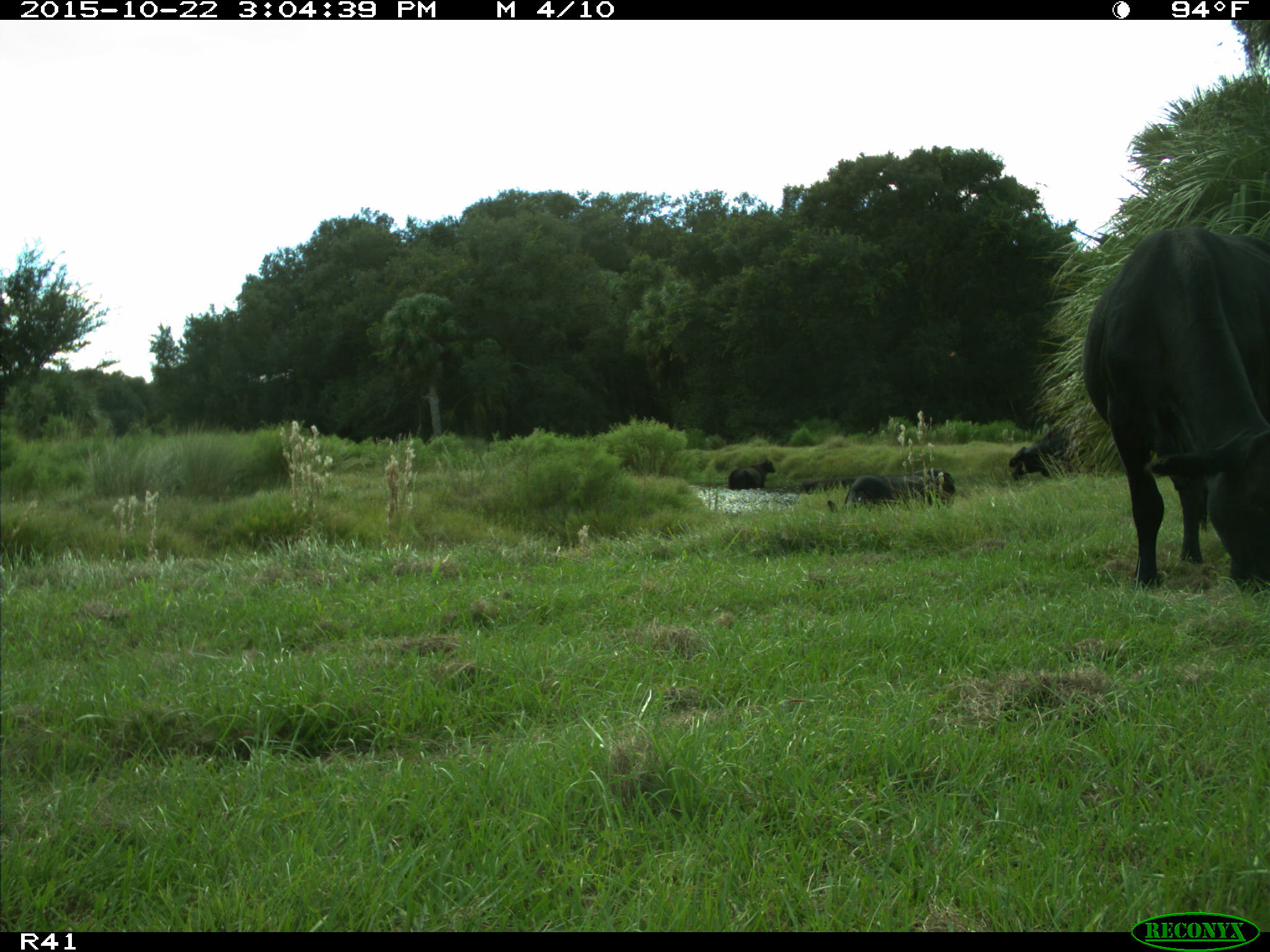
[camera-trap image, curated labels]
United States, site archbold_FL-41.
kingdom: Animalia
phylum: Chordata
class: Mammalia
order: Artiodactyla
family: Bovidae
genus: Bos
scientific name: Bos taurus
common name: domestic cow